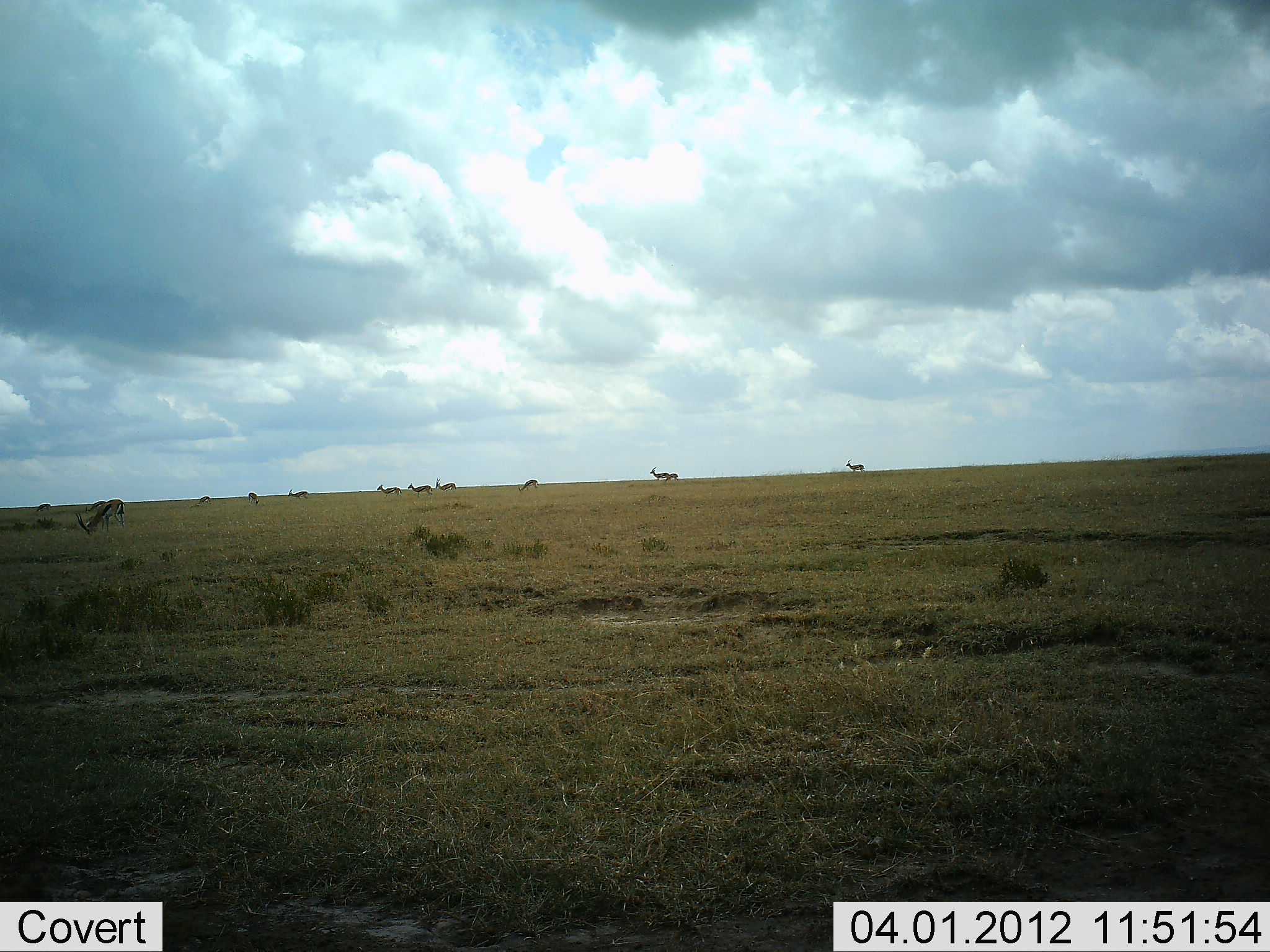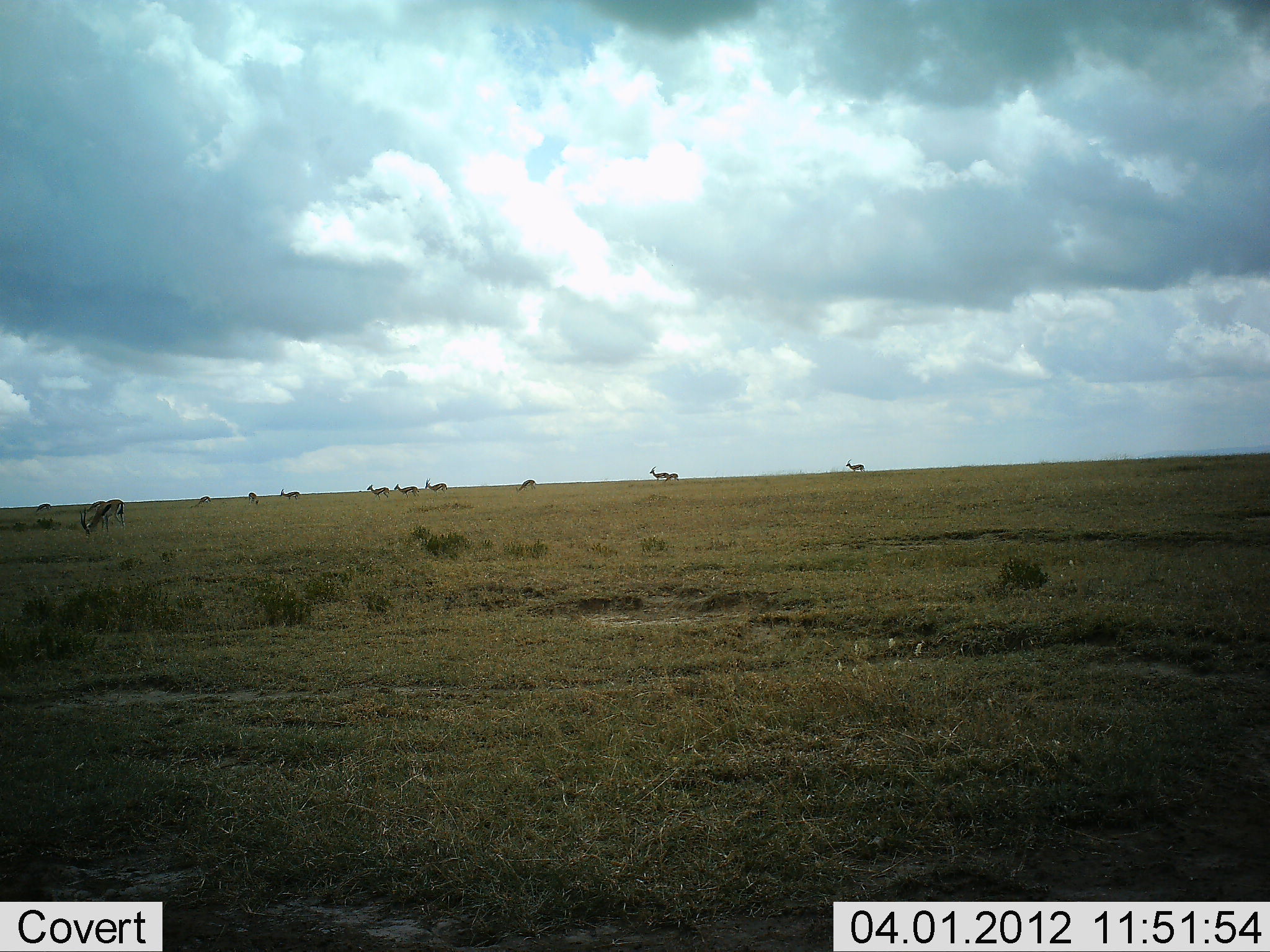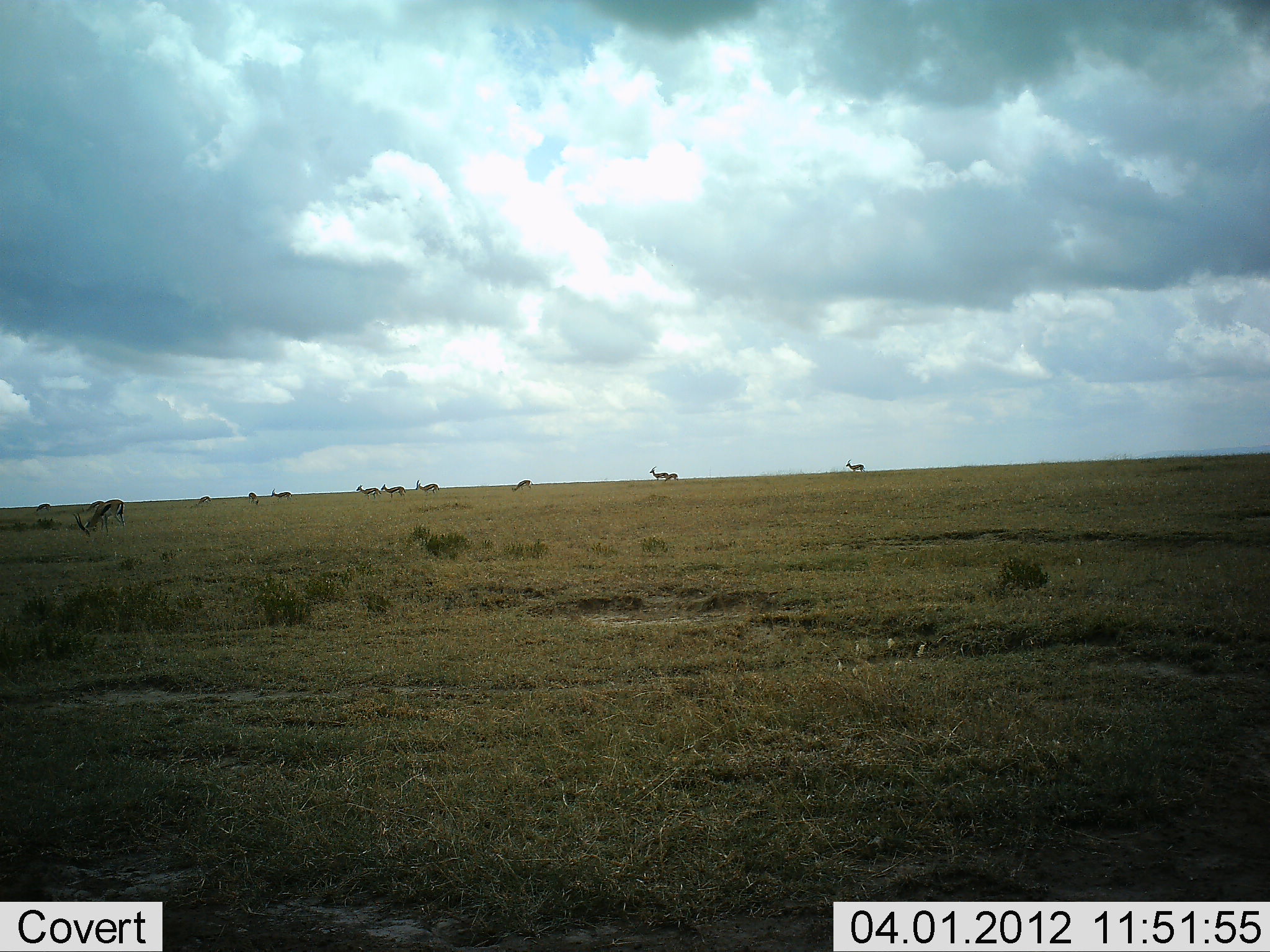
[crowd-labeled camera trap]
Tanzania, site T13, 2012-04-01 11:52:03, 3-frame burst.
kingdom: Animalia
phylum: Chordata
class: Mammalia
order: Artiodactyla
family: Bovidae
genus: Eudorcas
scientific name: Eudorcas thomsonii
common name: thomson's gazelle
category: gazellethomsons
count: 11-50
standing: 50%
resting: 0%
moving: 67%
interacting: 0%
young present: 0%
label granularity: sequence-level